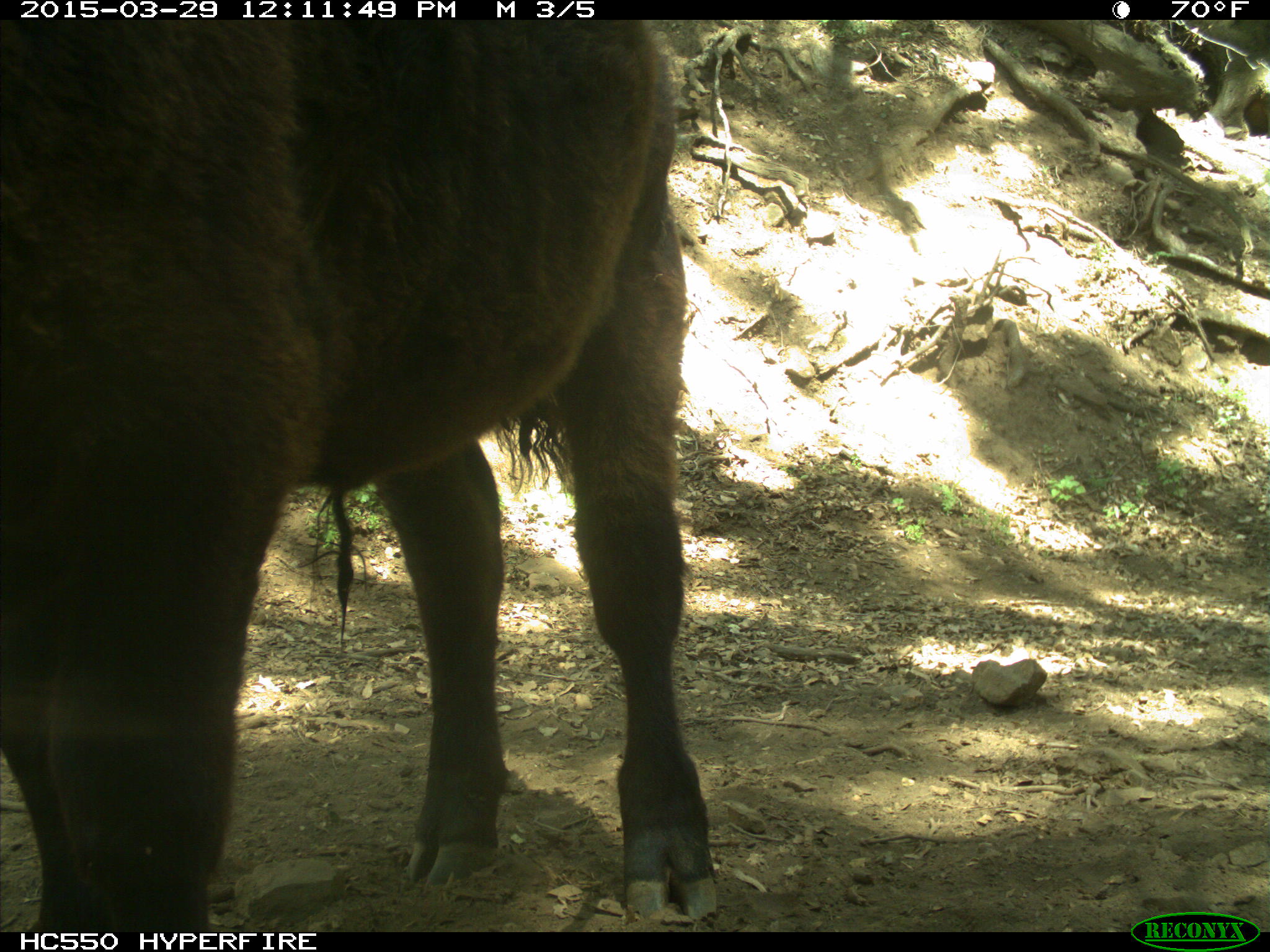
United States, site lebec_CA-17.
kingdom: Animalia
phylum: Chordata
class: Mammalia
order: Artiodactyla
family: Bovidae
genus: Bos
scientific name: Bos taurus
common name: domestic cow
Bos taurus (domestic cow).